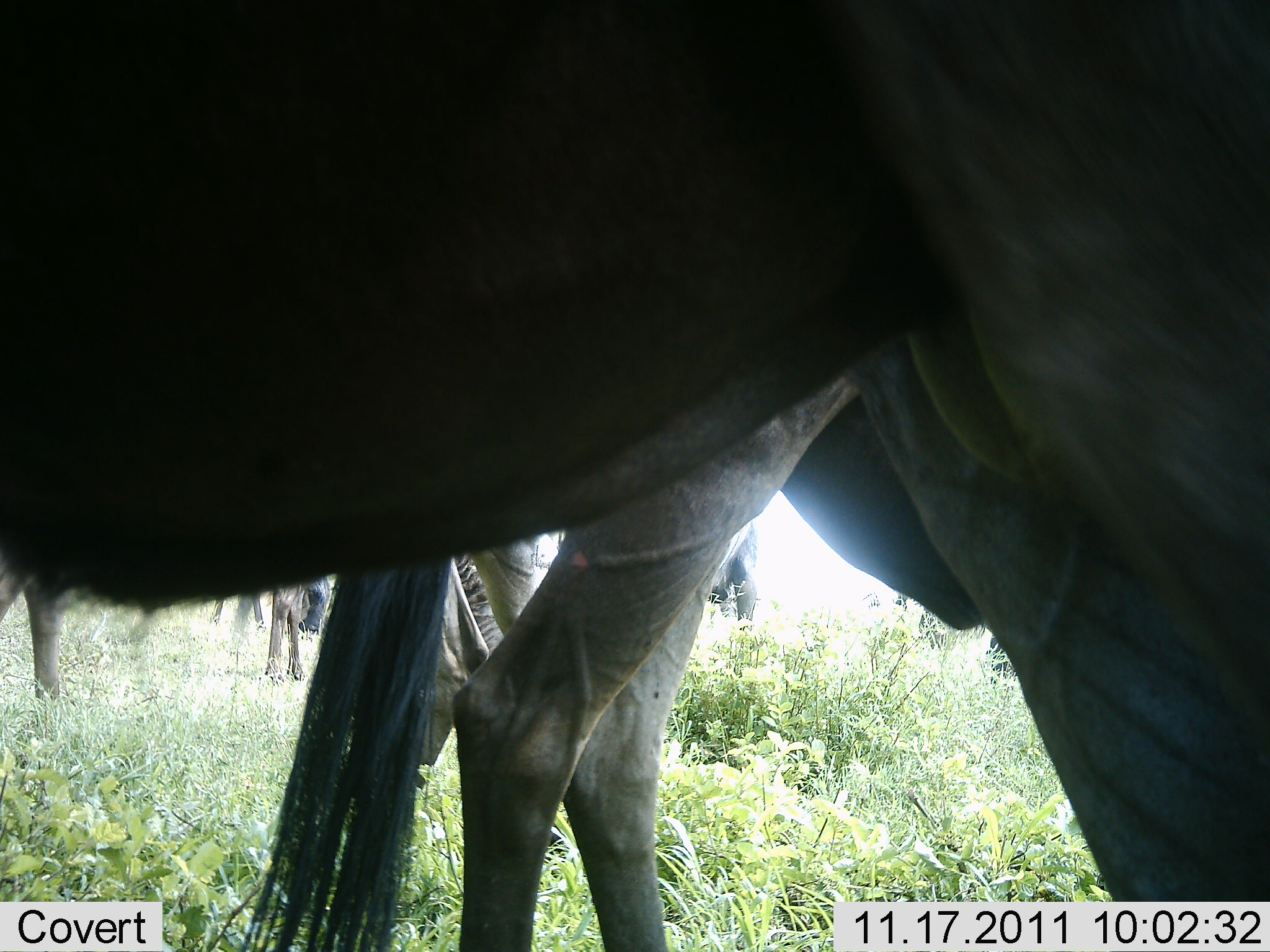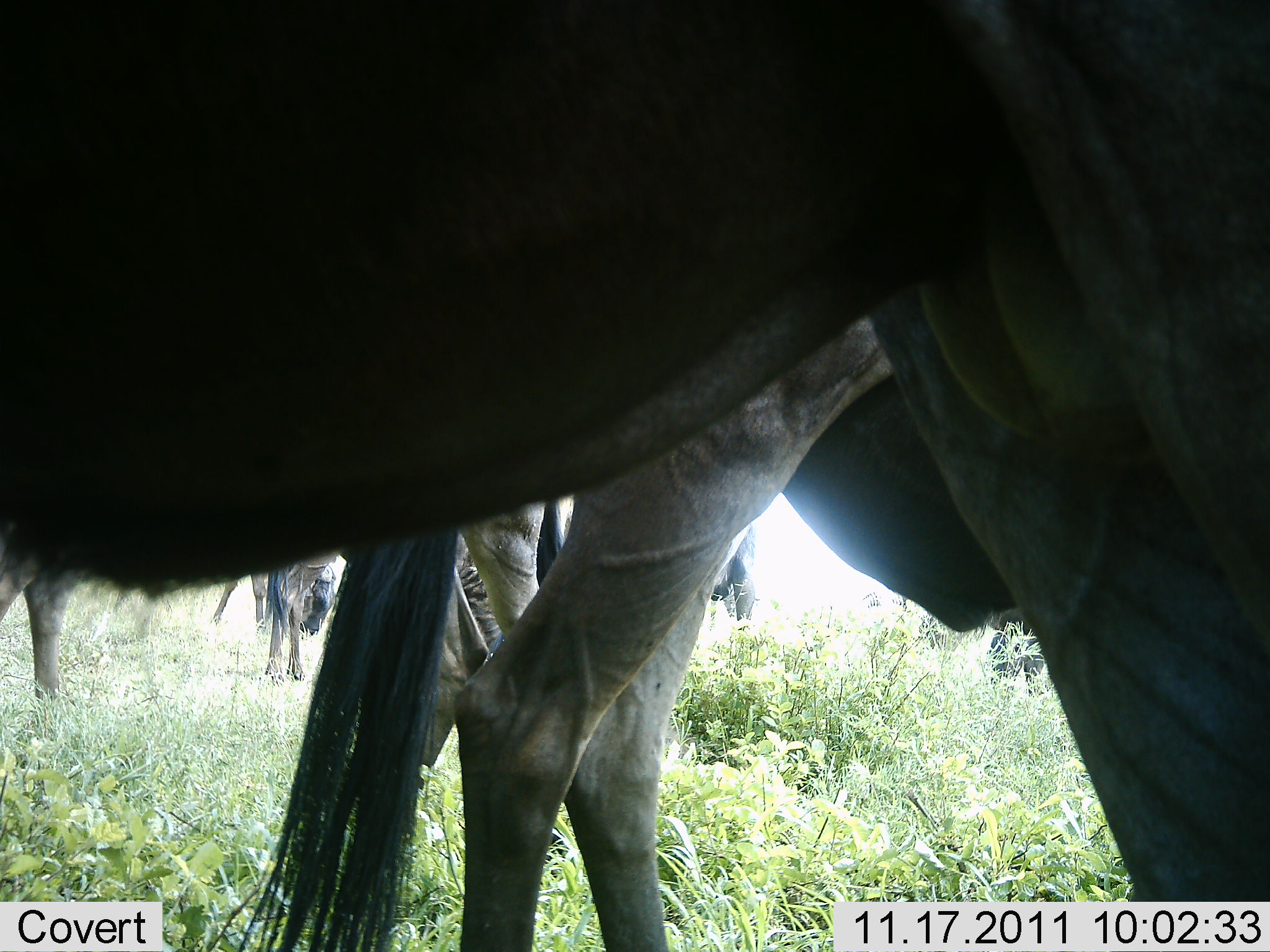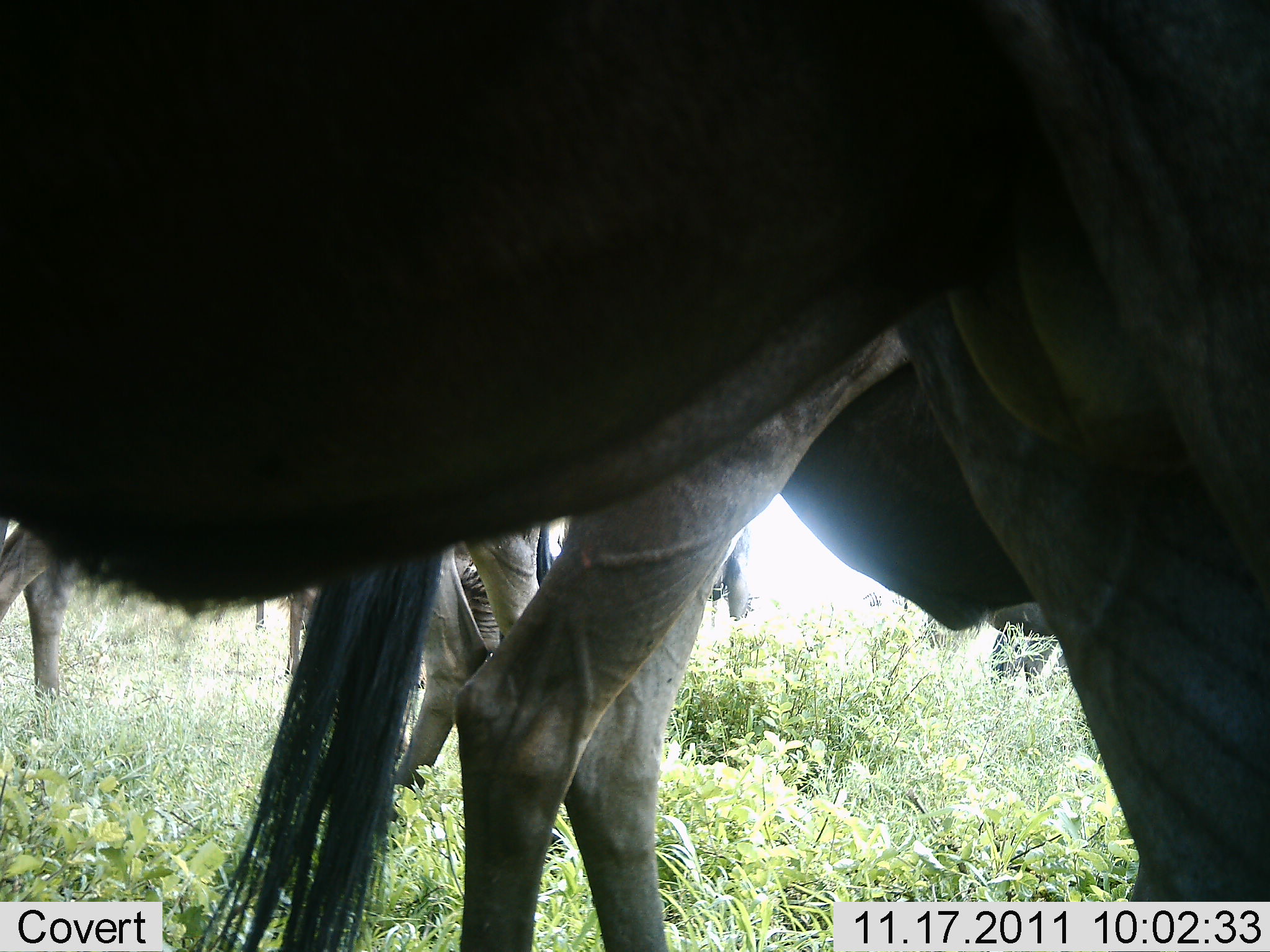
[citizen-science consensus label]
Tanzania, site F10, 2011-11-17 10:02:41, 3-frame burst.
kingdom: Animalia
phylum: Chordata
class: Mammalia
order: Artiodactyla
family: Bovidae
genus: Connochaetes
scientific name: Connochaetes taurinus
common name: blue wildebeest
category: wildebeest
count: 4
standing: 91%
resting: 0%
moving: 9%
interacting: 0%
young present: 0%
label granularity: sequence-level